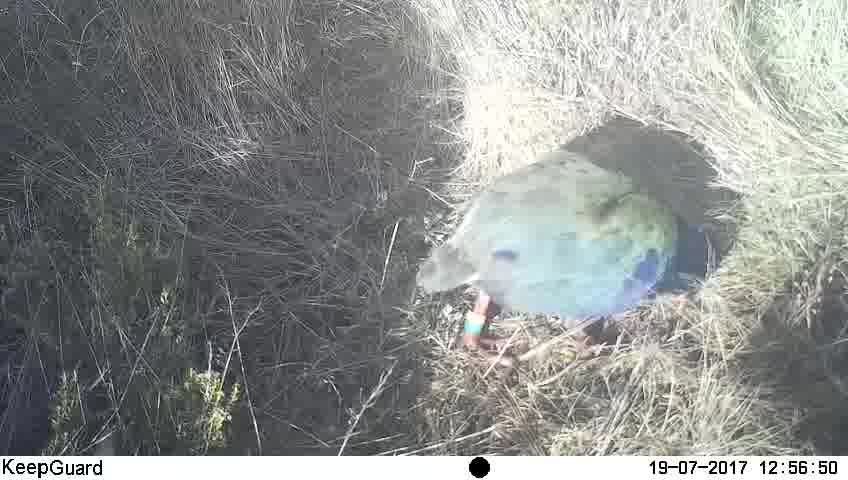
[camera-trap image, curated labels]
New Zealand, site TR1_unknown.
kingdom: Animalia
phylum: Chordata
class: Aves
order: Gruiformes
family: Rallidae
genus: Porphyrio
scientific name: Porphyrio mantelli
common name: takahe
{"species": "takahe (Porphyrio mantelli)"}